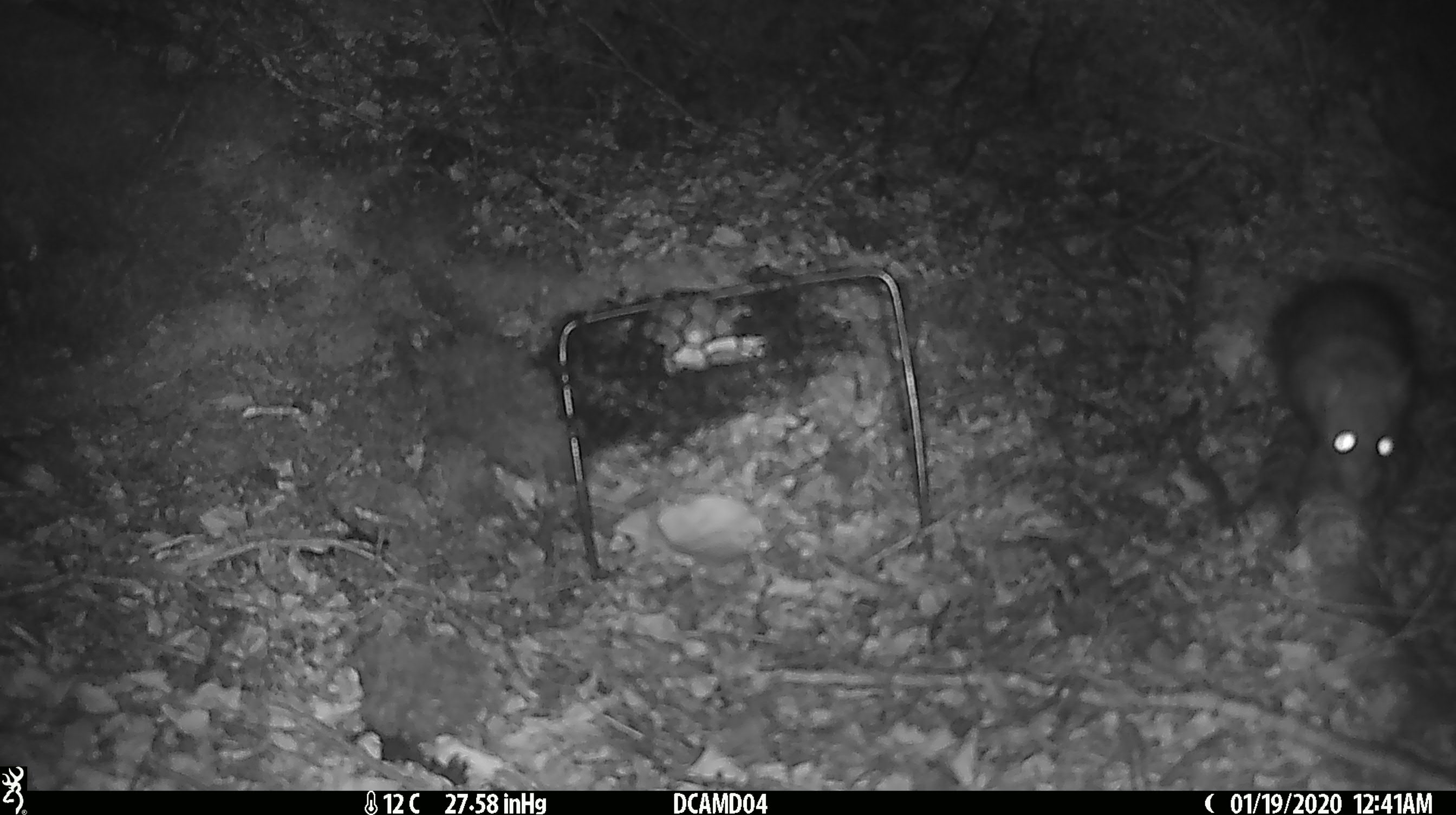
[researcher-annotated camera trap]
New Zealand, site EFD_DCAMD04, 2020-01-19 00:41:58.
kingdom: Animalia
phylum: Chordata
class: Mammalia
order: Rodentia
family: Muridae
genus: Rattus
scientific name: Rattus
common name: rat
Rat (Rattus).